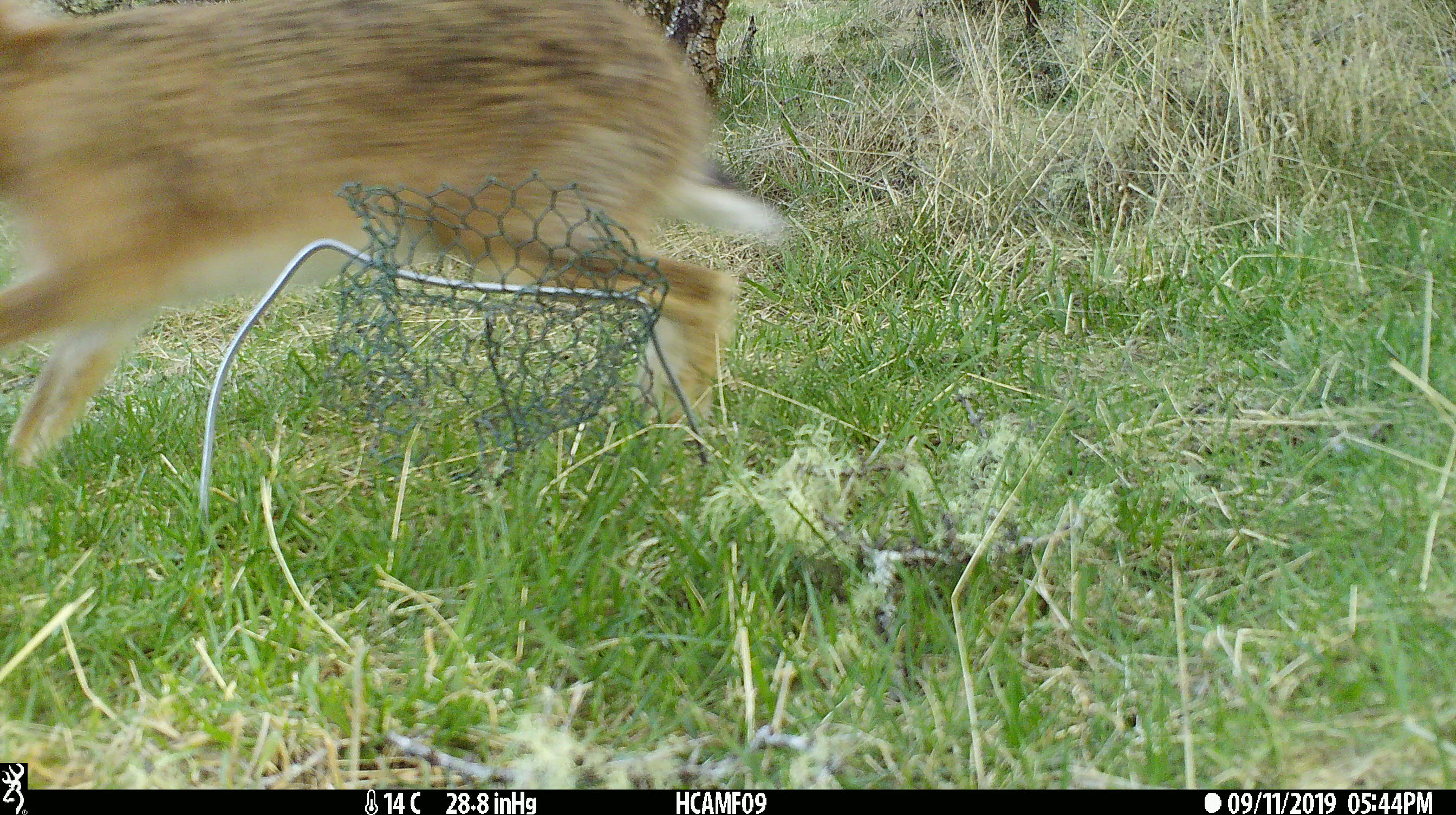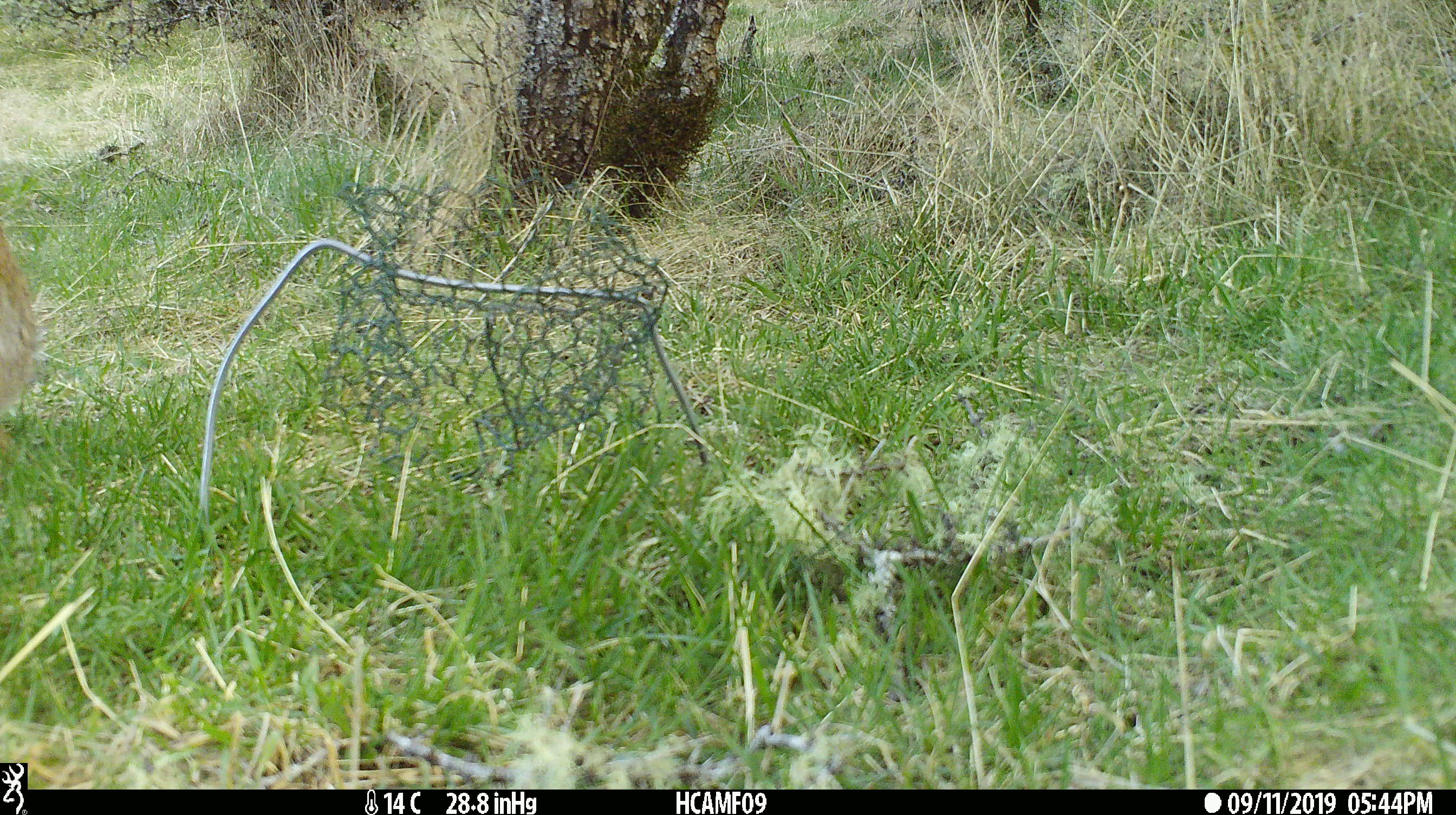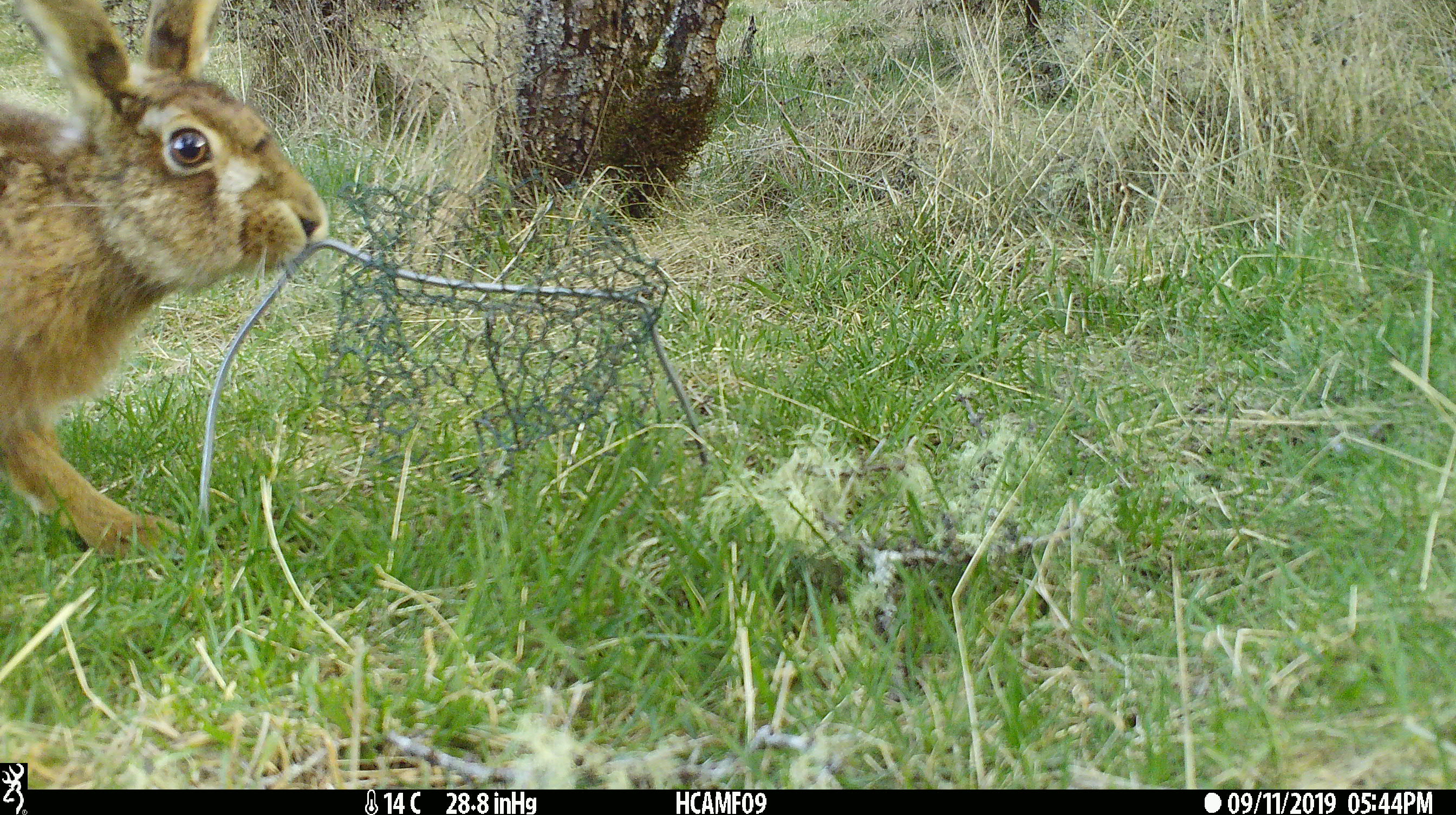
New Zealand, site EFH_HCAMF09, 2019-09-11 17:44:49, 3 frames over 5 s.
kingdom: Animalia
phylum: Chordata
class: Mammalia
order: Lagomorpha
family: Leporidae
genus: Lepus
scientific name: Lepus europaeus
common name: brown hare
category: hare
Hare (brown hare) (Lepus europaeus).